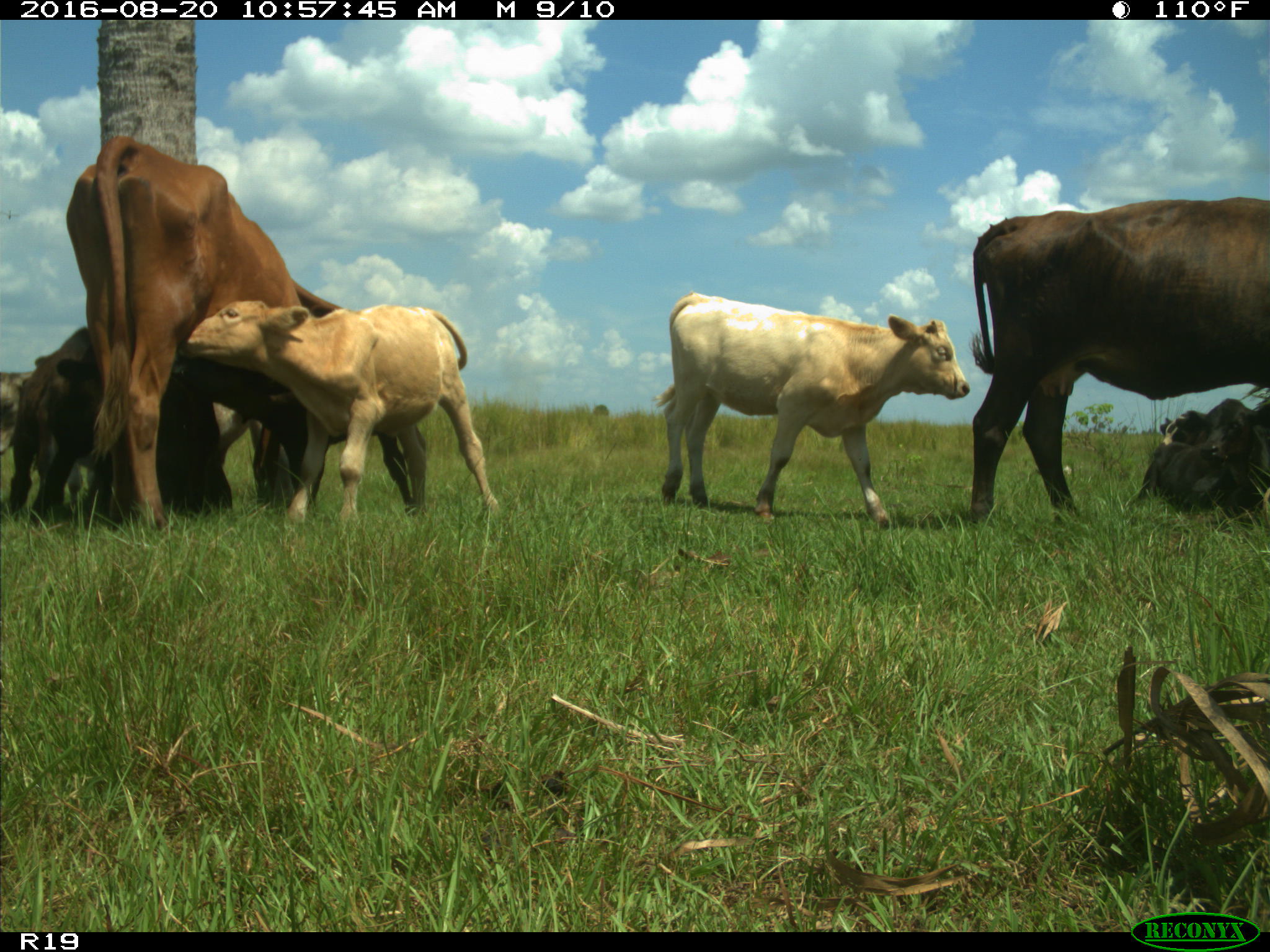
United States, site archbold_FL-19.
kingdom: Animalia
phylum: Chordata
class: Mammalia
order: Artiodactyla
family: Bovidae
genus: Bos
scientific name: Bos taurus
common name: domestic cow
Bos taurus (domestic cow).